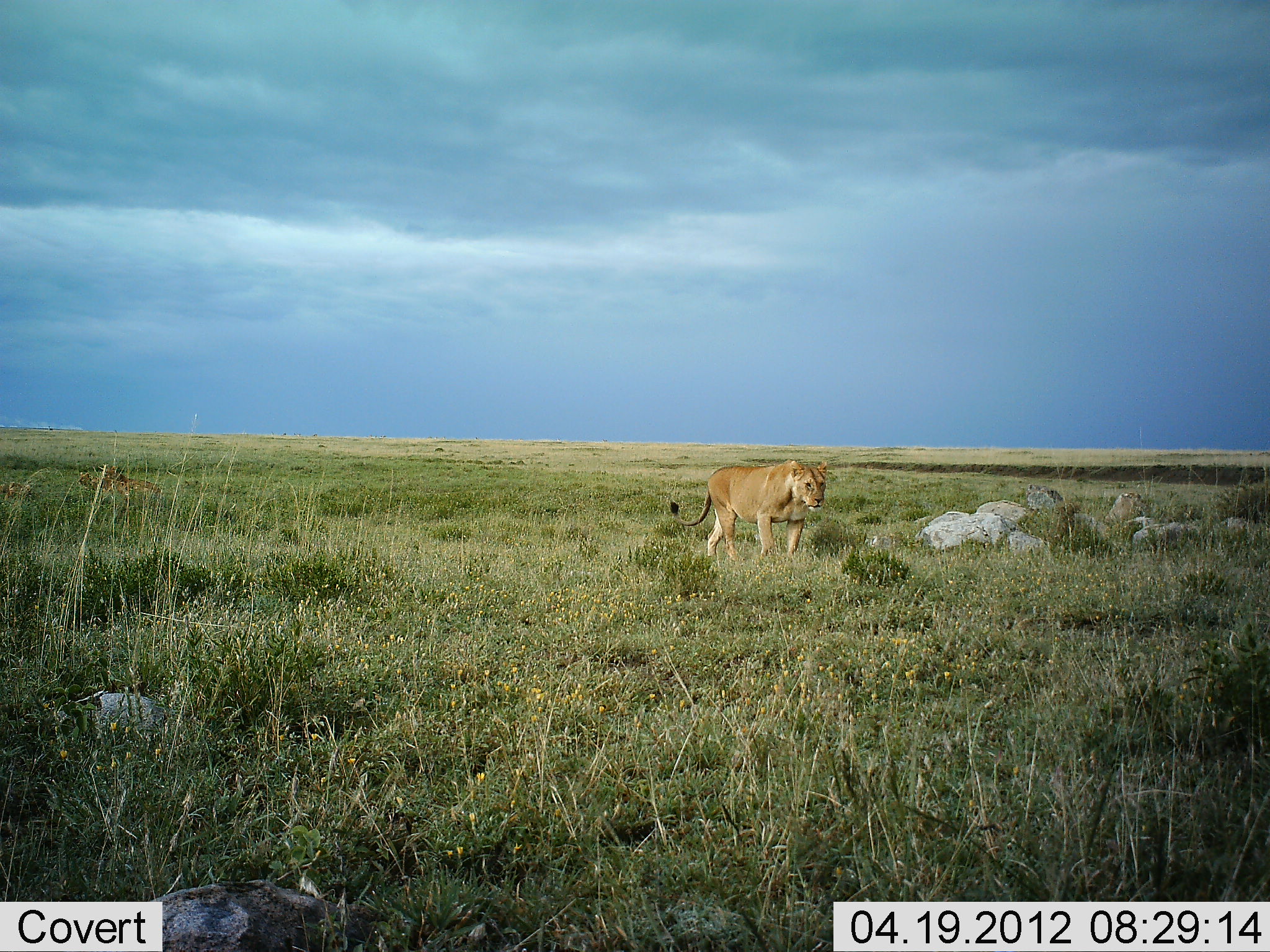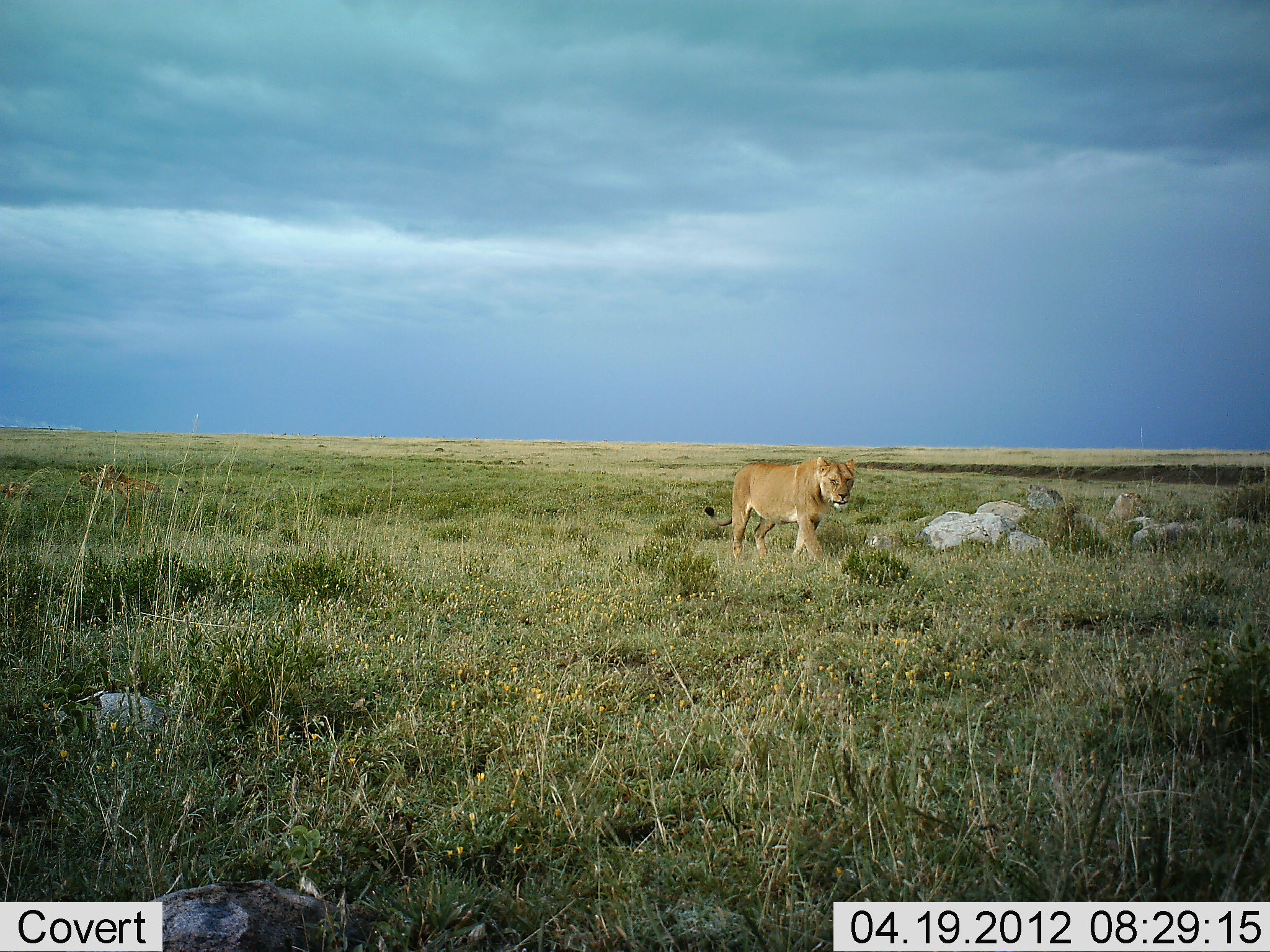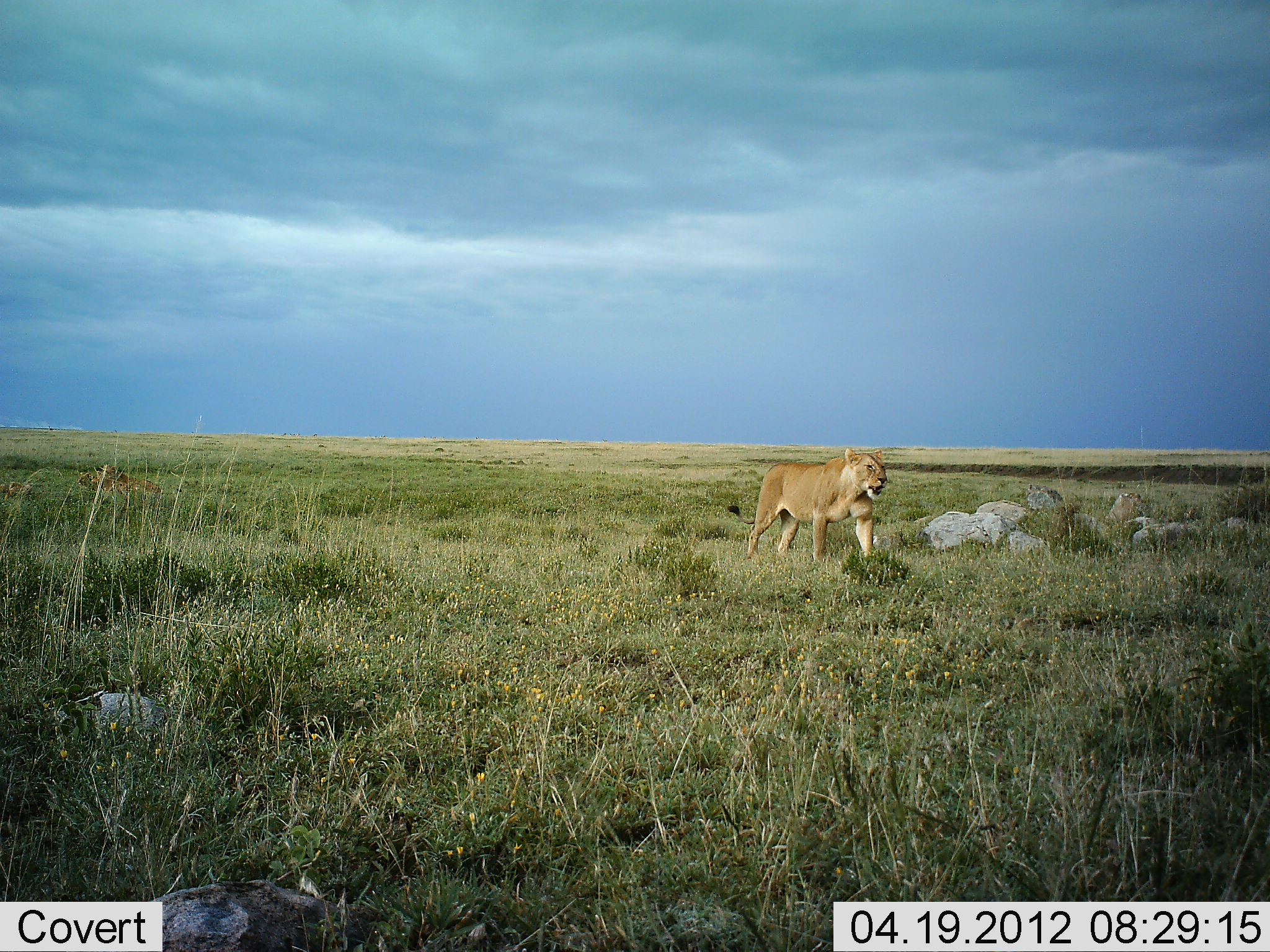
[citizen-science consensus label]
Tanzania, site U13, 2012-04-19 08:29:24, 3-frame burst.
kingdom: Animalia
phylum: Chordata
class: Mammalia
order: Carnivora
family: Felidae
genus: Panthera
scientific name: Panthera leo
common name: lion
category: lionfemale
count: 1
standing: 14%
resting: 19%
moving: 90%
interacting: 0%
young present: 5%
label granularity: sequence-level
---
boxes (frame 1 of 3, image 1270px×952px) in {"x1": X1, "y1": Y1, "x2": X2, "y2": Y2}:
animal: {"x1": 669, "y1": 459, "x2": 828, "y2": 571}; {"x1": 103, "y1": 464, "x2": 164, "y2": 510}; {"x1": 78, "y1": 470, "x2": 132, "y2": 511}; {"x1": 0, "y1": 481, "x2": 35, "y2": 508}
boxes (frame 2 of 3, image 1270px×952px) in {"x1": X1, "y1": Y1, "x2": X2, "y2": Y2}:
animal: {"x1": 704, "y1": 456, "x2": 856, "y2": 577}; {"x1": 97, "y1": 465, "x2": 161, "y2": 509}; {"x1": 77, "y1": 472, "x2": 131, "y2": 508}; {"x1": 0, "y1": 483, "x2": 33, "y2": 508}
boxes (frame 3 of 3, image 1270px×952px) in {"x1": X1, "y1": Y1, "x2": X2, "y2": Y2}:
animal: {"x1": 725, "y1": 448, "x2": 887, "y2": 576}; {"x1": 98, "y1": 464, "x2": 161, "y2": 510}; {"x1": 76, "y1": 471, "x2": 133, "y2": 506}; {"x1": 0, "y1": 482, "x2": 33, "y2": 503}